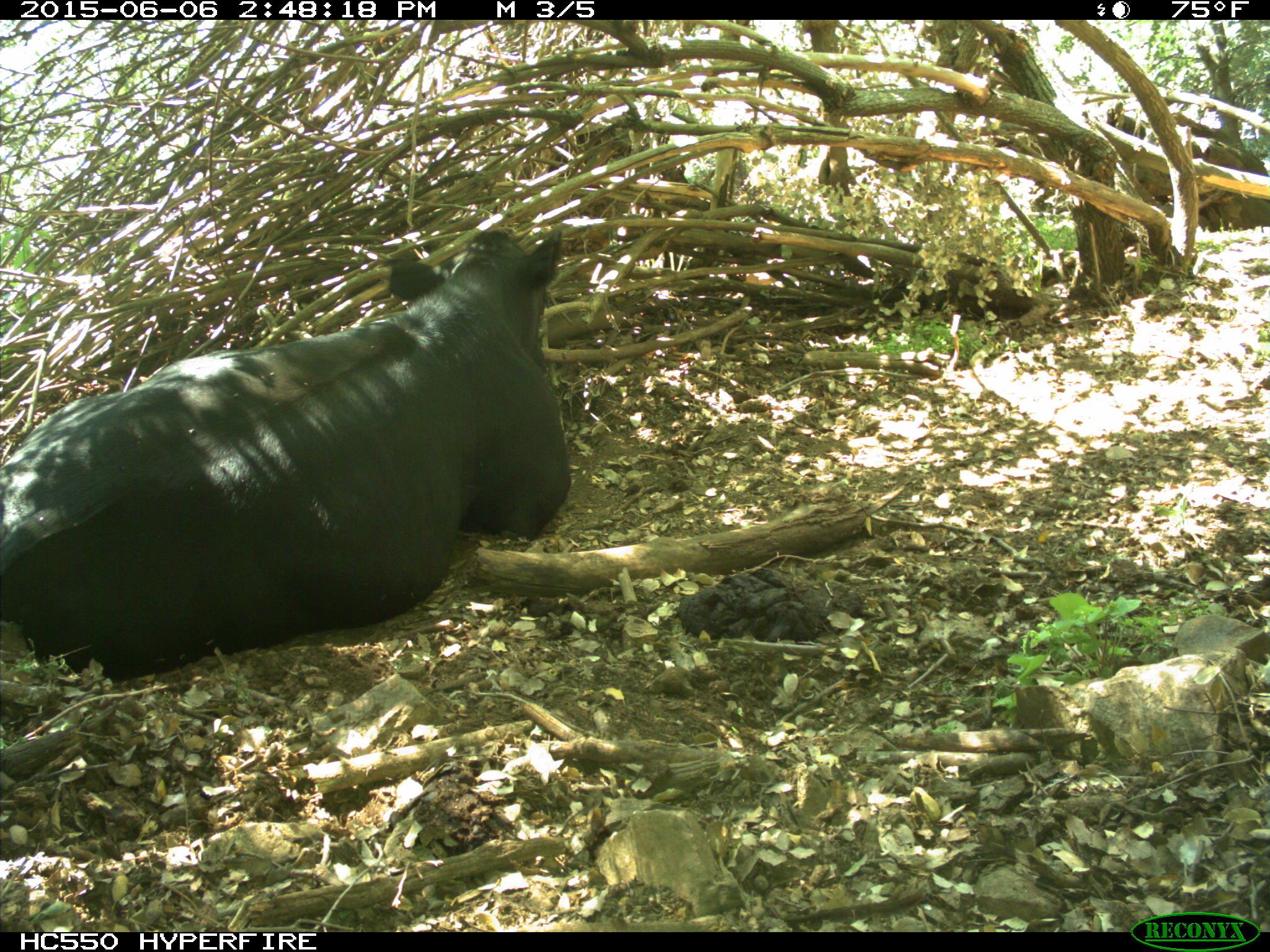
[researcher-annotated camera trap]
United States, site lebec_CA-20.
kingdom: Animalia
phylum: Chordata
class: Mammalia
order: Artiodactyla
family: Bovidae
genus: Bos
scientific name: Bos taurus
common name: domestic cow